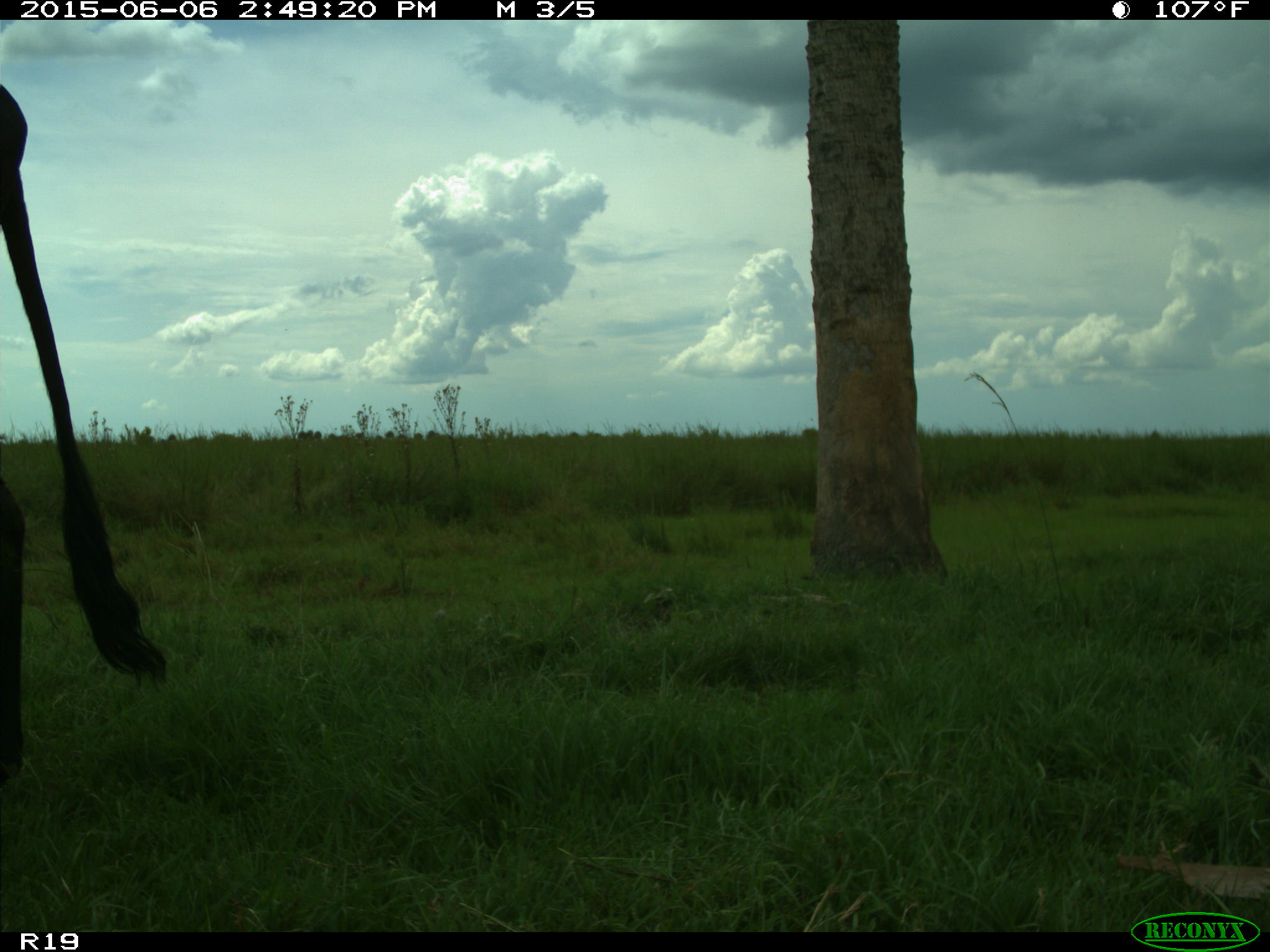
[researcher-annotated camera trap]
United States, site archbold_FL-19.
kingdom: Animalia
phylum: Chordata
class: Mammalia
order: Artiodactyla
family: Bovidae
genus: Bos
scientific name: Bos taurus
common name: domestic cow